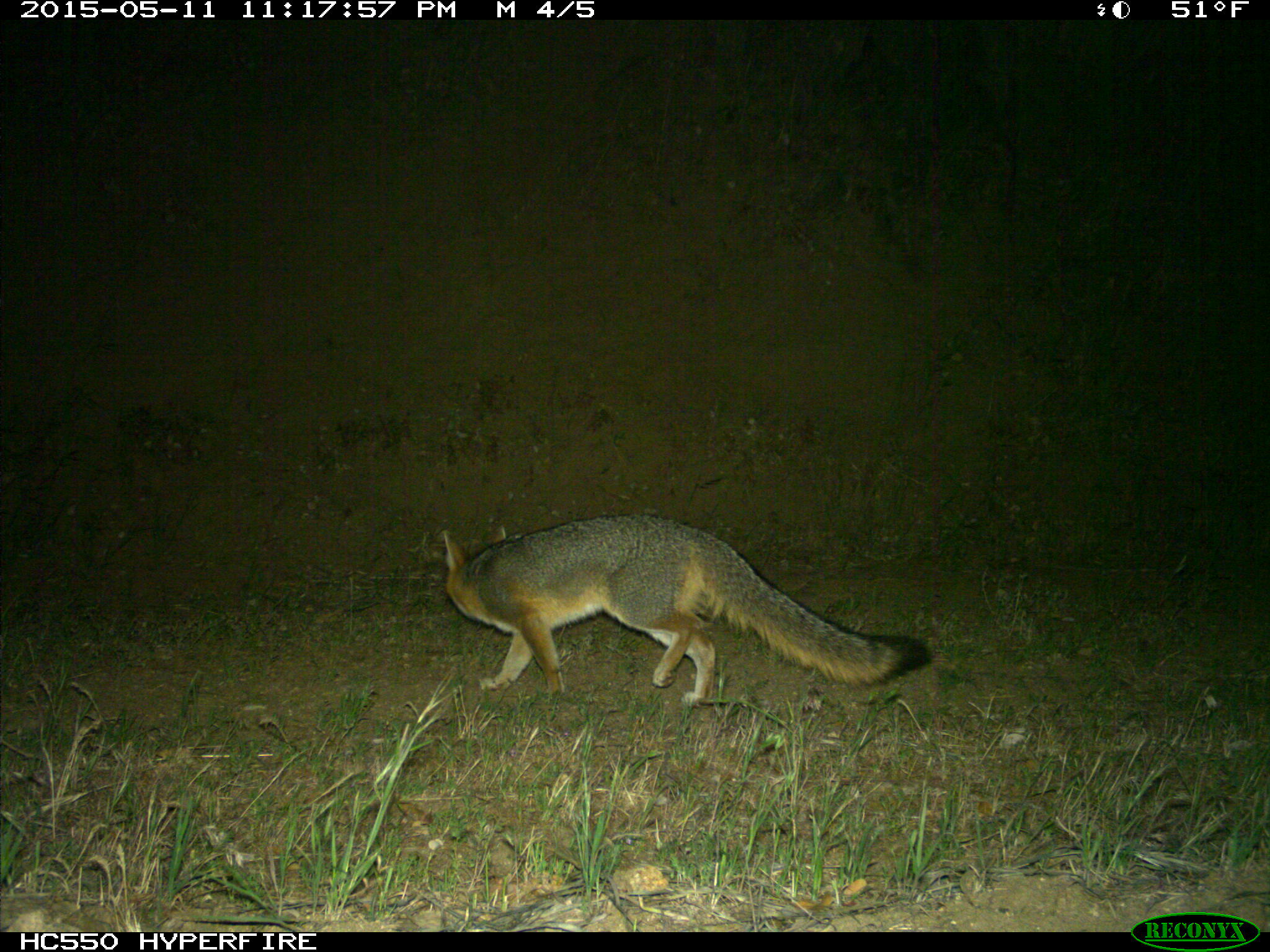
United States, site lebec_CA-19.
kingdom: Animalia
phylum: Chordata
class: Mammalia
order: Carnivora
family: Canidae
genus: Urocyon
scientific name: Urocyon cinereoargenteus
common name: gray fox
Urocyon cinereoargenteus (gray fox).